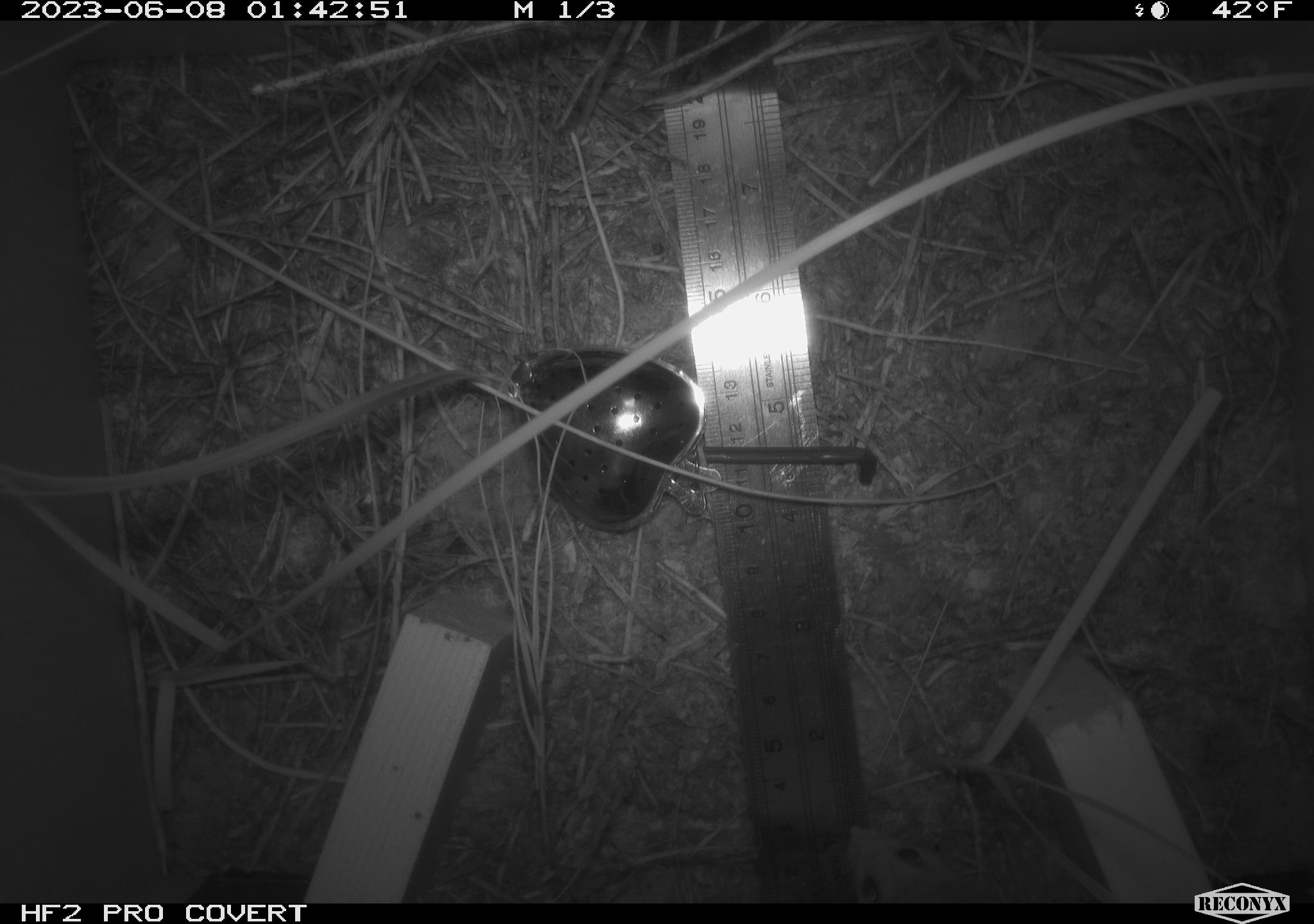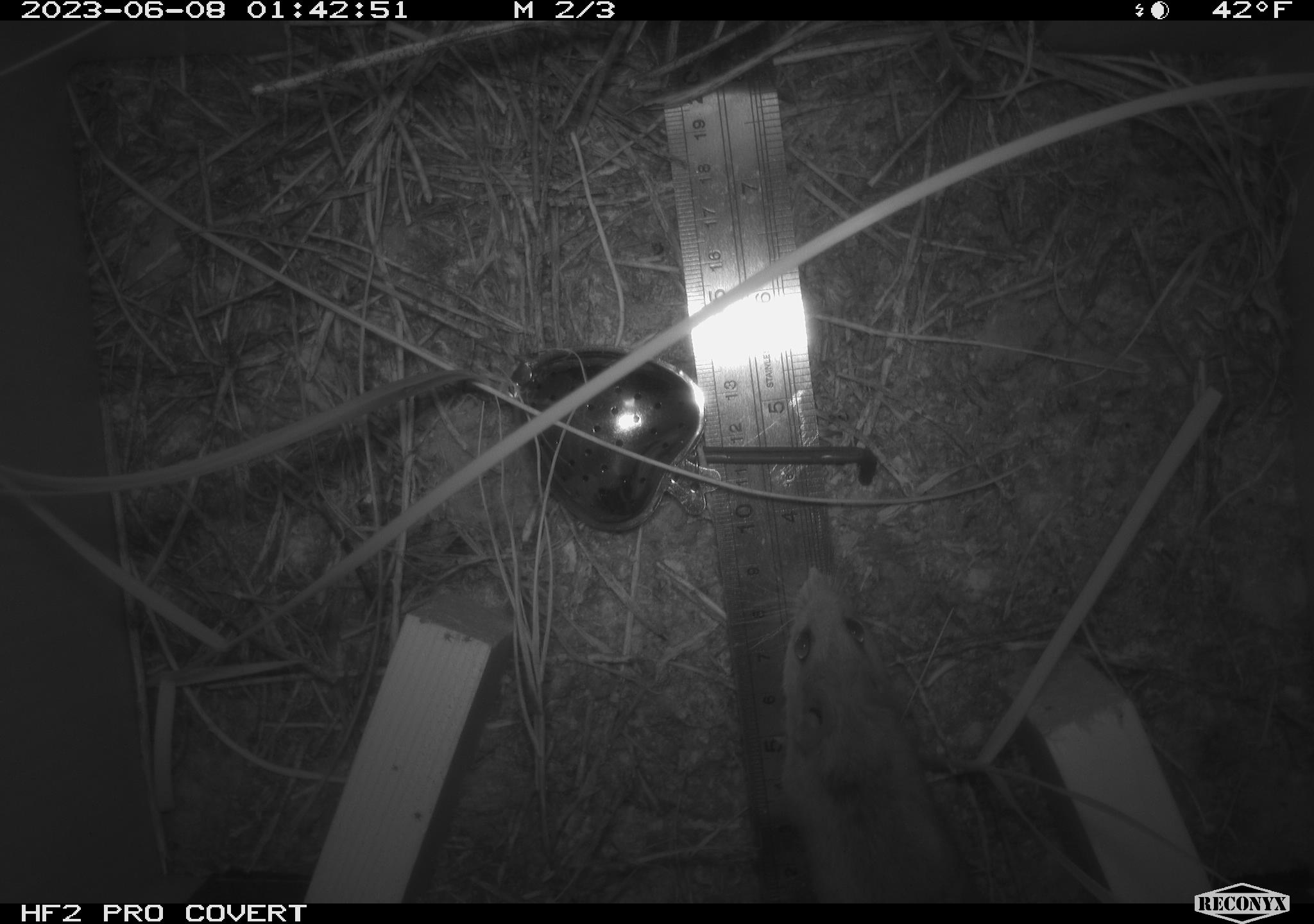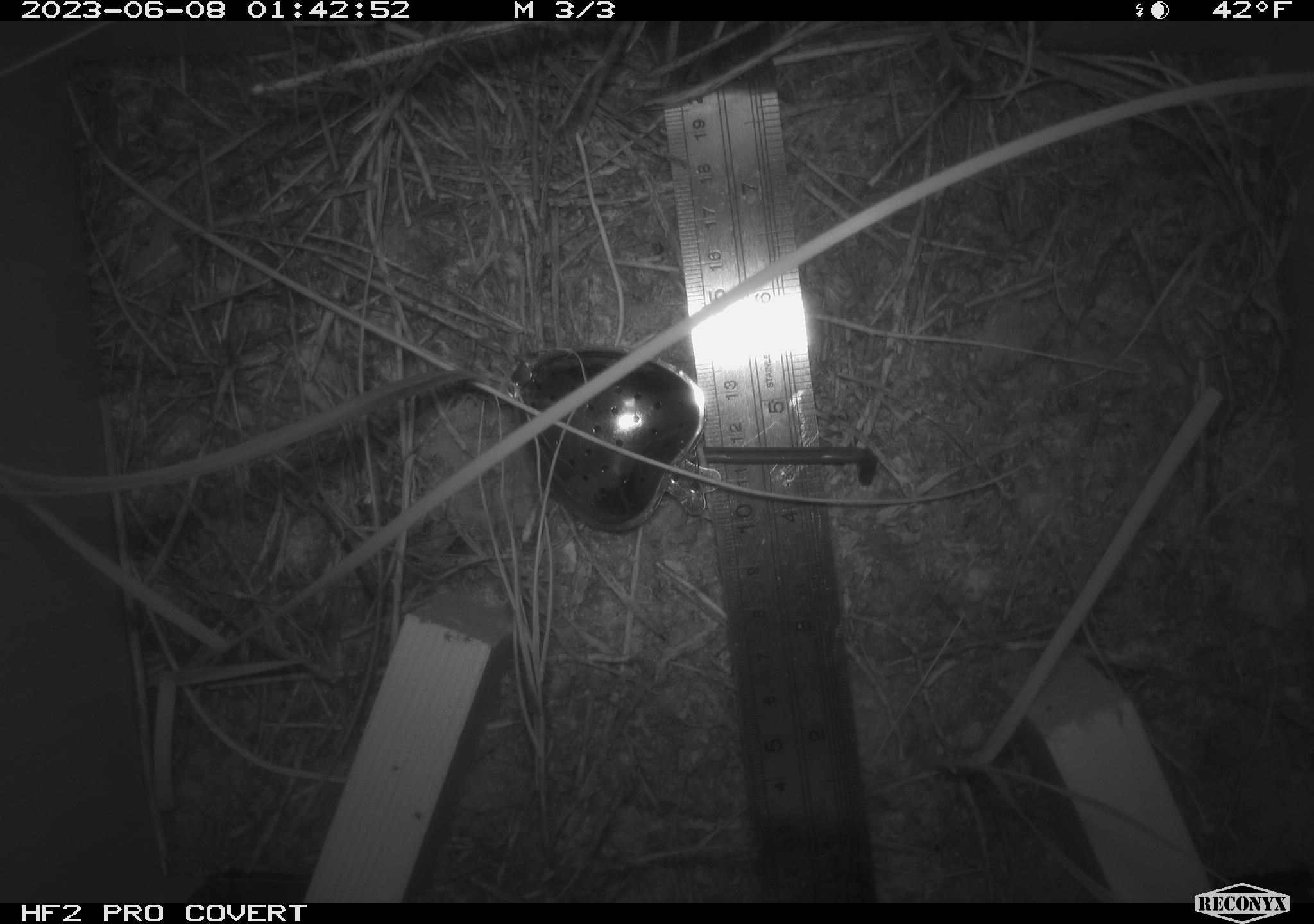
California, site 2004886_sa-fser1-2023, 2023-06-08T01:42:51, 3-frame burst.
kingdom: Animalia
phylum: Chordata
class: Mammalia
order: Rodentia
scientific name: Rodentia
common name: mouse species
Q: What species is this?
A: Mouse species (Rodentia).